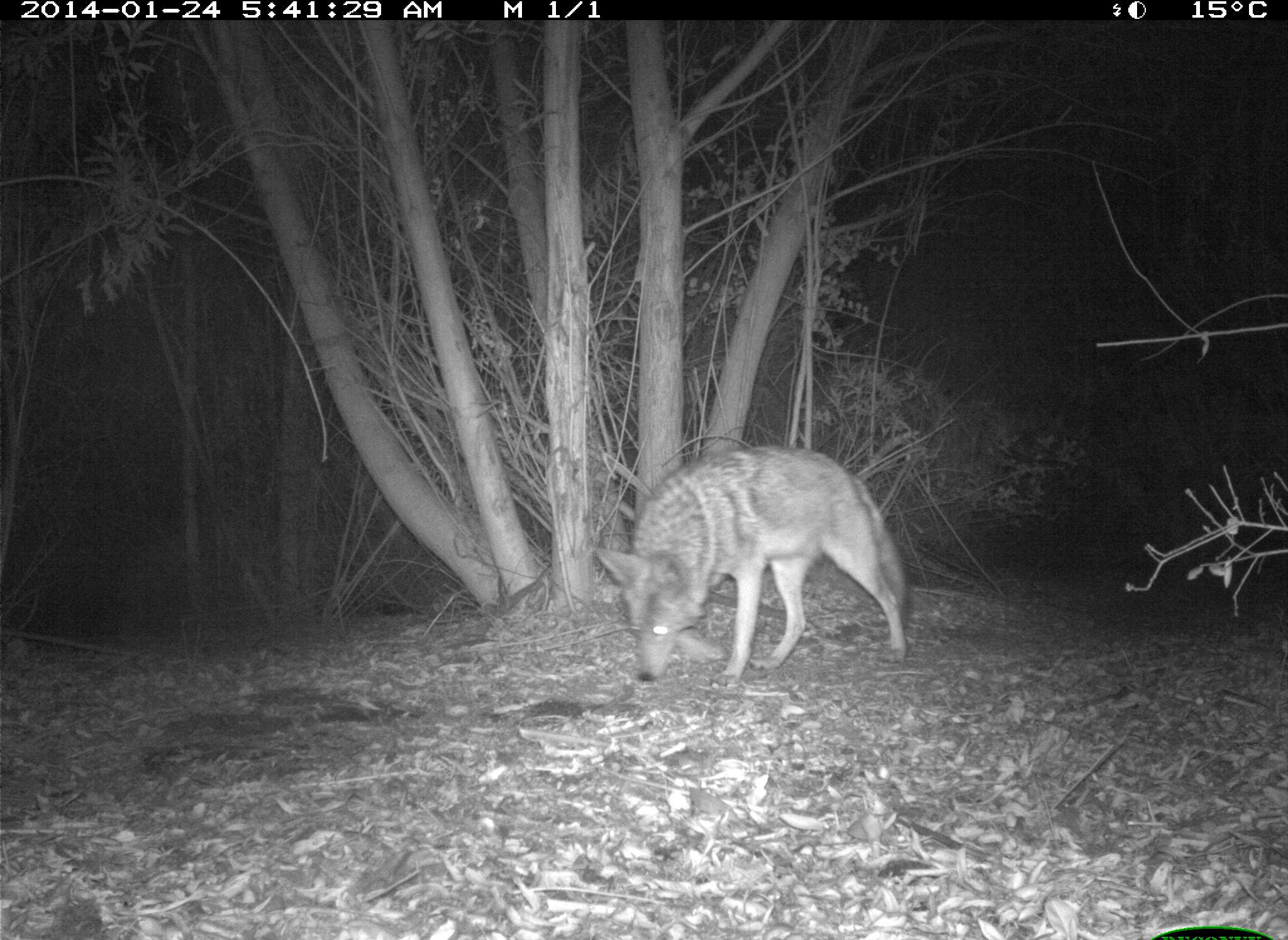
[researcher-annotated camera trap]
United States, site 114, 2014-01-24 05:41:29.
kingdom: Animalia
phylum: Chordata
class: Mammalia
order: Carnivora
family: Canidae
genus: Canis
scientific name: Canis latrans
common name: coyote